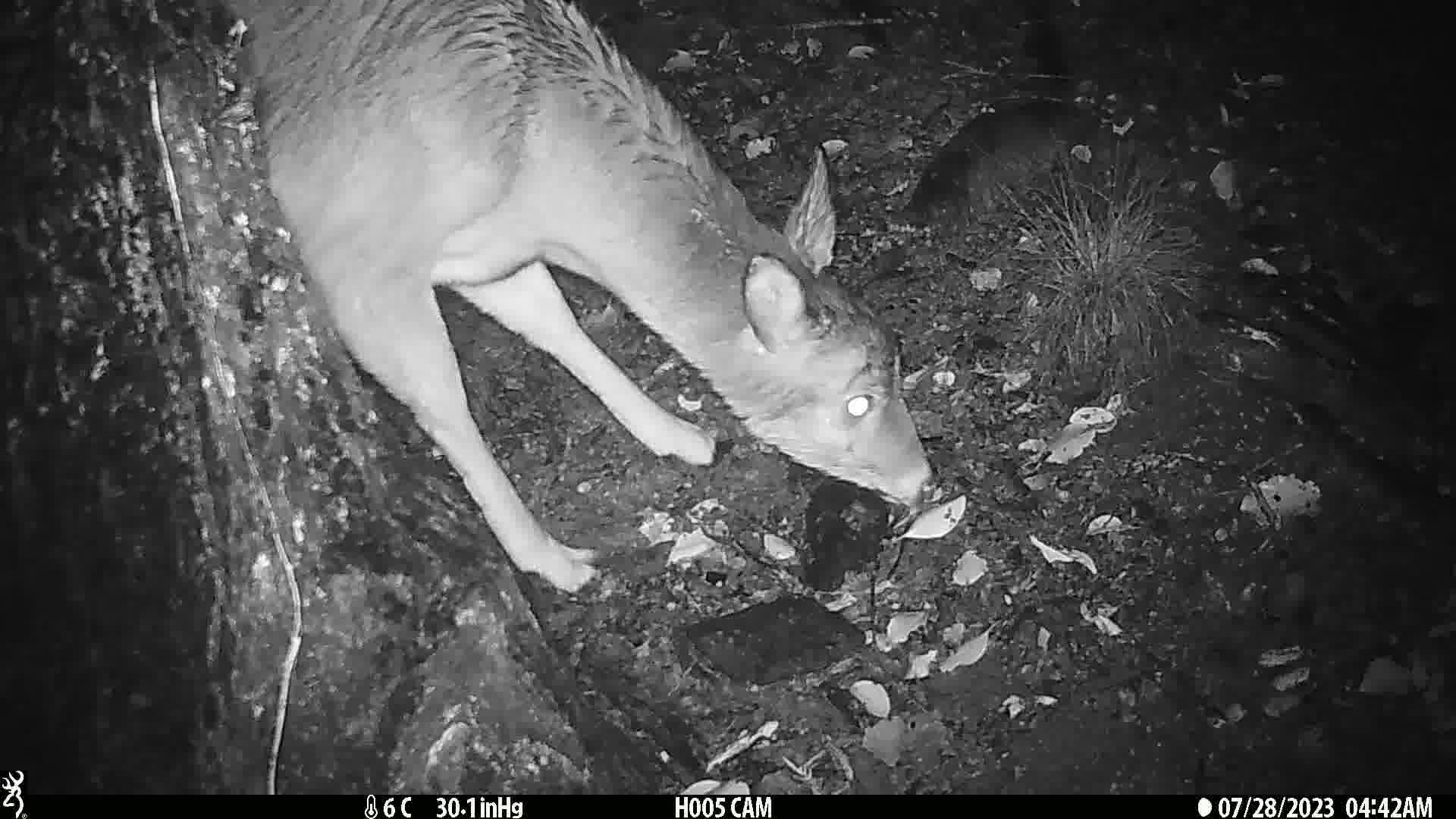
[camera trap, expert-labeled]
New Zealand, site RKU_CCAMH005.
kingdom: Animalia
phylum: Chordata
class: Mammalia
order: Artiodactyla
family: Cervidae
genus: Odocoileus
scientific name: Odocoileus virginianus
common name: white-tailed deer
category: white tailed deer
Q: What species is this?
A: White tailed deer (white-tailed deer) (Odocoileus virginianus).